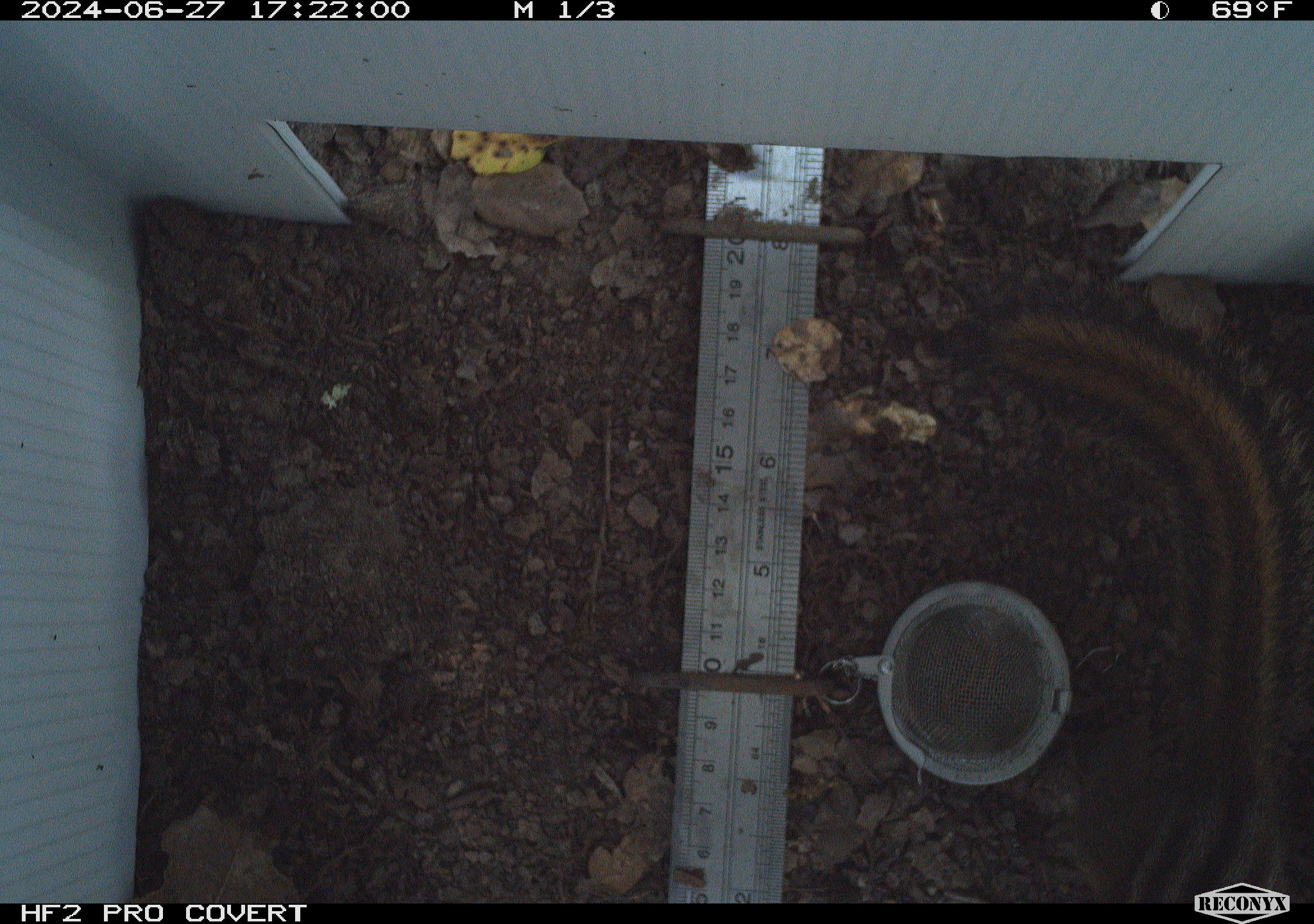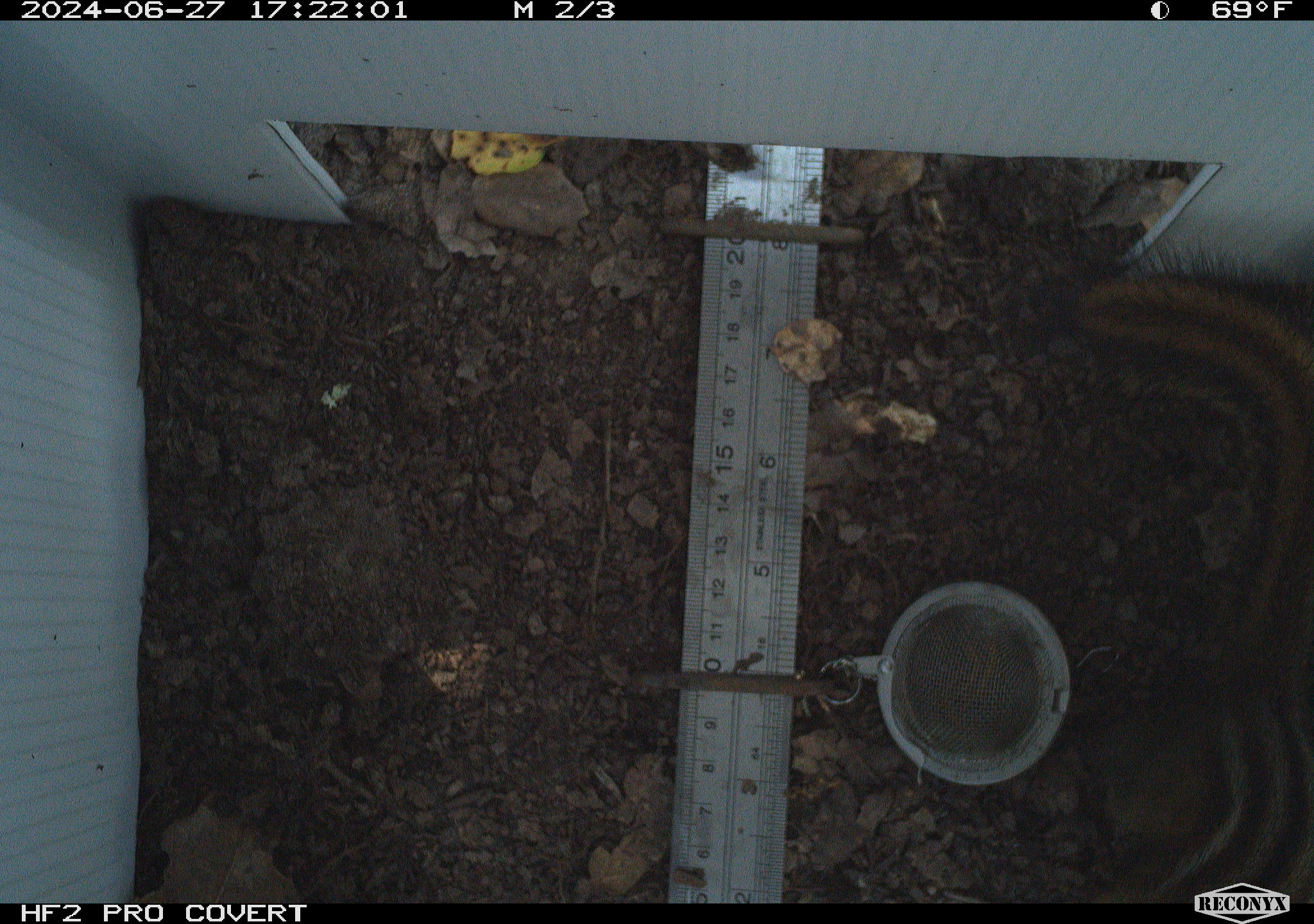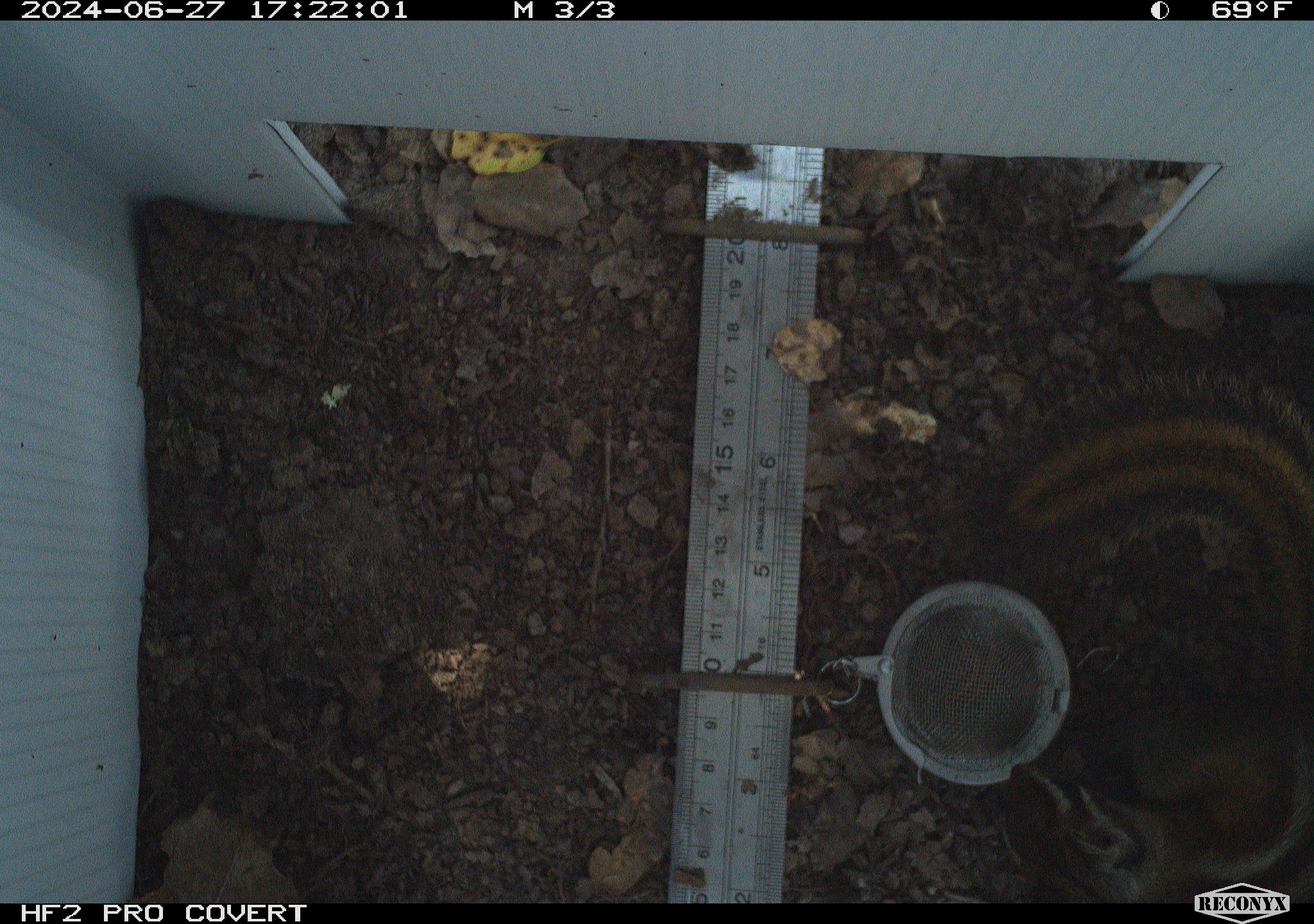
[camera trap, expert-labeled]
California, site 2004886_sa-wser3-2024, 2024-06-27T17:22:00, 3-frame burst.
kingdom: Animalia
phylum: Chordata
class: Mammalia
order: Rodentia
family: Sciuridae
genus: Neotamias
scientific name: Neotamias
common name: western chipmunks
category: neotamias species